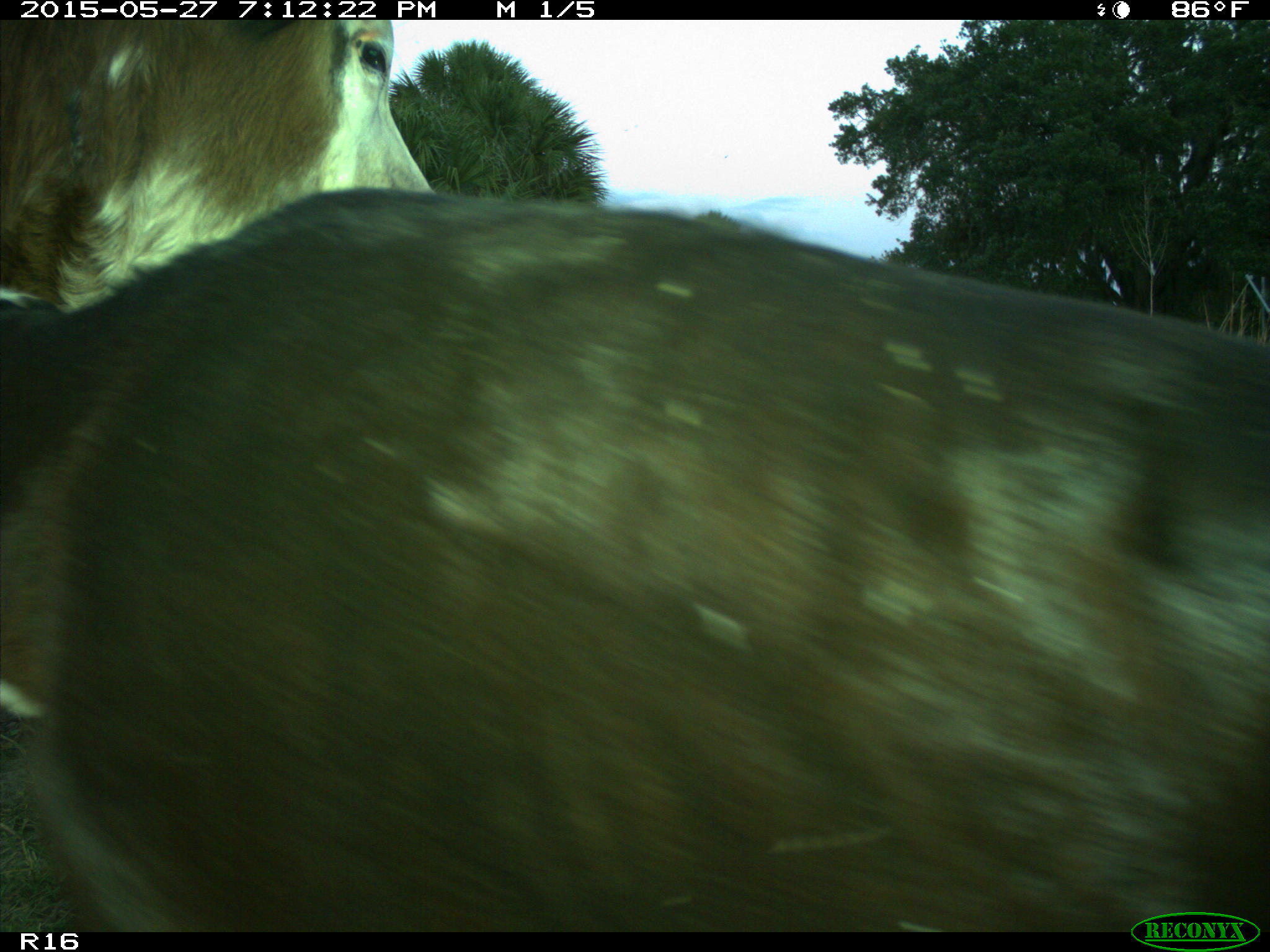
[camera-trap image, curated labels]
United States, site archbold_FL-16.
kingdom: Animalia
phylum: Chordata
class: Mammalia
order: Artiodactyla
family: Bovidae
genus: Bos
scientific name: Bos taurus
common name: domestic cow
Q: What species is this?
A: Bos taurus (domestic cow).